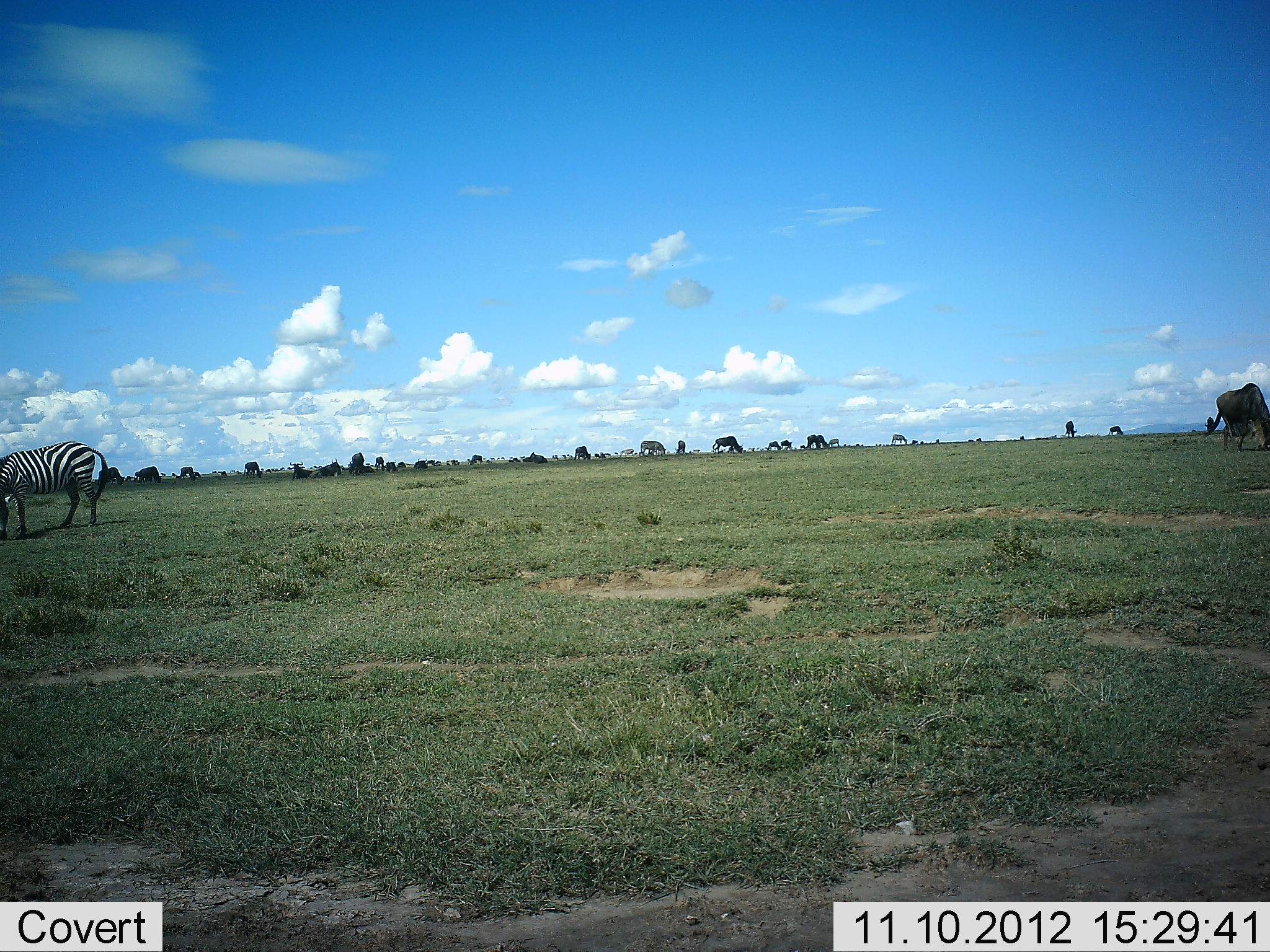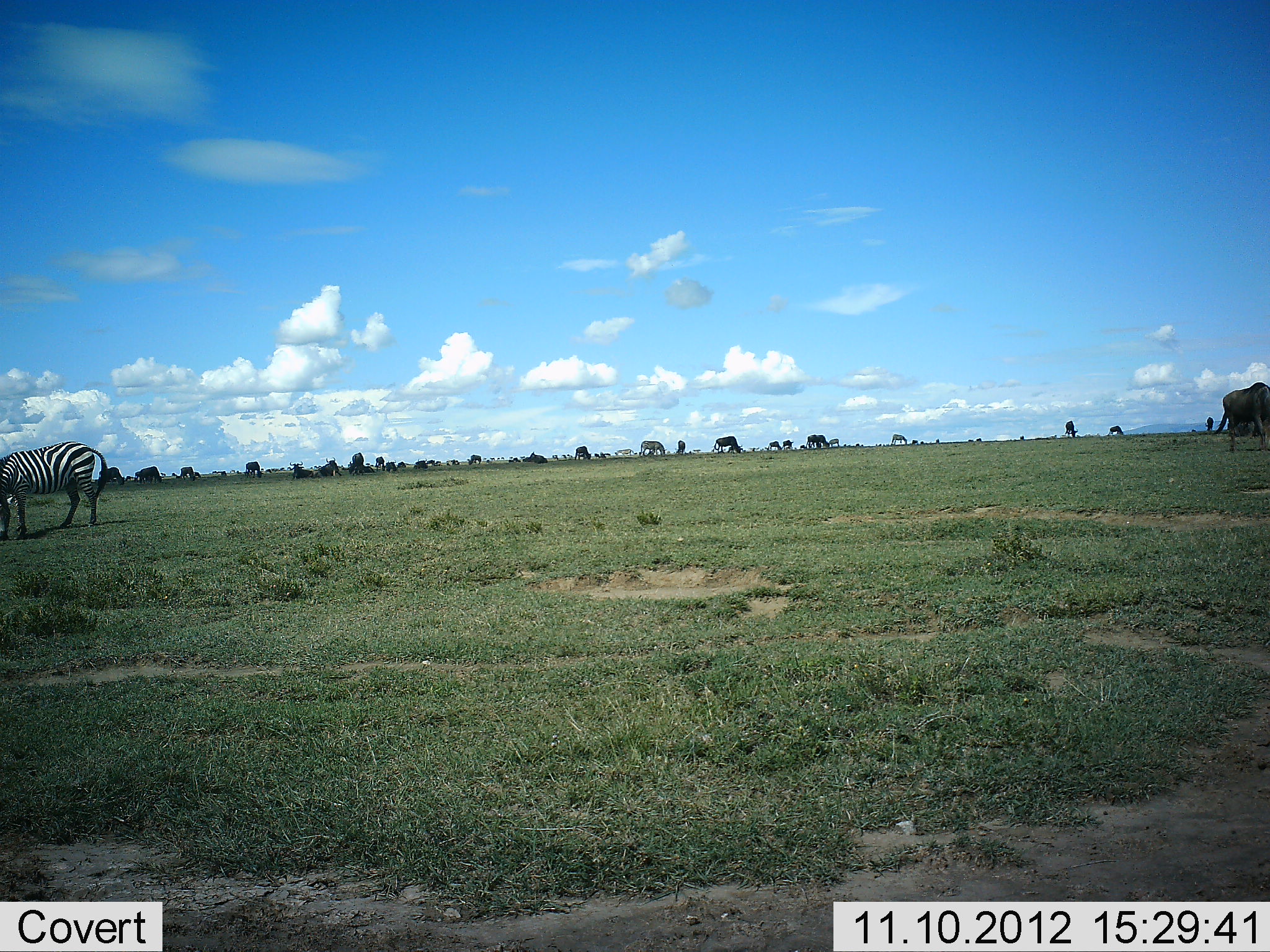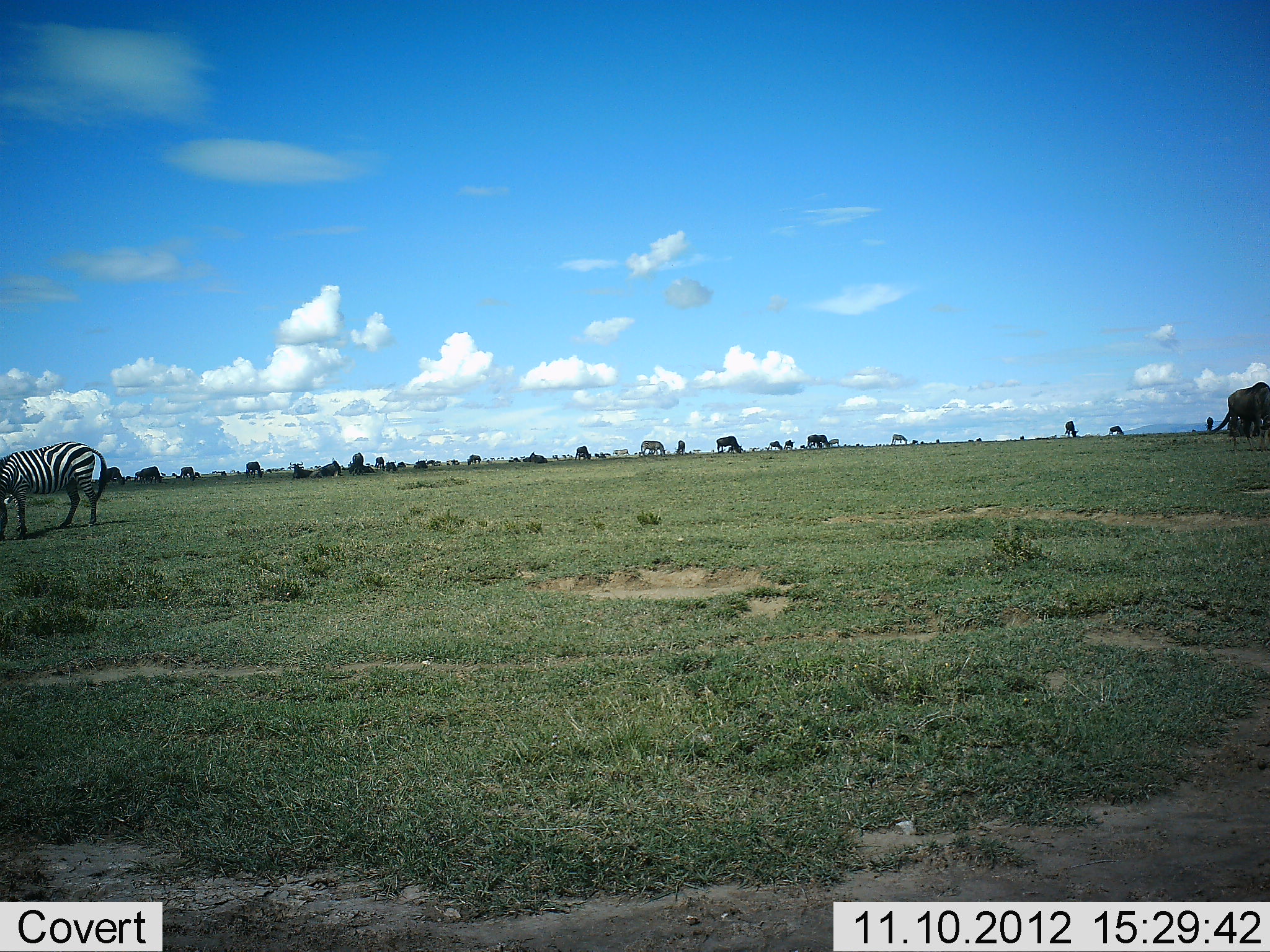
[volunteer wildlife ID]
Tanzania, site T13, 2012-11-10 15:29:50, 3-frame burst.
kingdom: Animalia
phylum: Chordata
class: Mammalia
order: Artiodactyla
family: Bovidae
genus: Connochaetes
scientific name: Connochaetes taurinus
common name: blue wildebeest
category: wildebeest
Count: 11-50.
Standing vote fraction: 30%.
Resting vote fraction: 20%.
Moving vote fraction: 30%.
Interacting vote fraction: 0%.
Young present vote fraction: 0%.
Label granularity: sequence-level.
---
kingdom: Animalia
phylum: Chordata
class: Mammalia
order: Perissodactyla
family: Equidae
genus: Equus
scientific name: Equus quagga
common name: plains zebra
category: zebra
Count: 1.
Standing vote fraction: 37%.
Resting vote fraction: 0%.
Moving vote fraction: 11%.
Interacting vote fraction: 0%.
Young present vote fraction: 0%.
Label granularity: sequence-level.